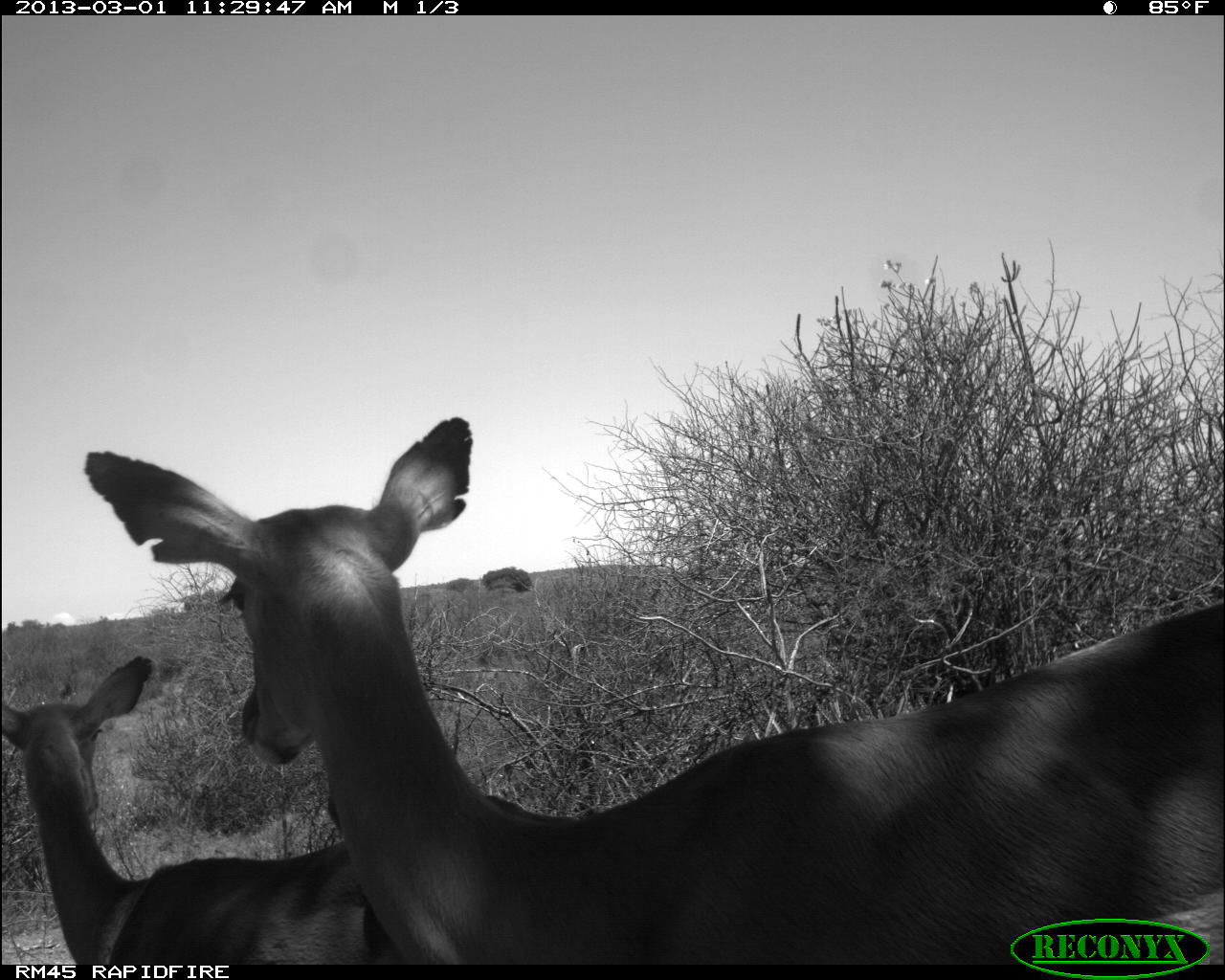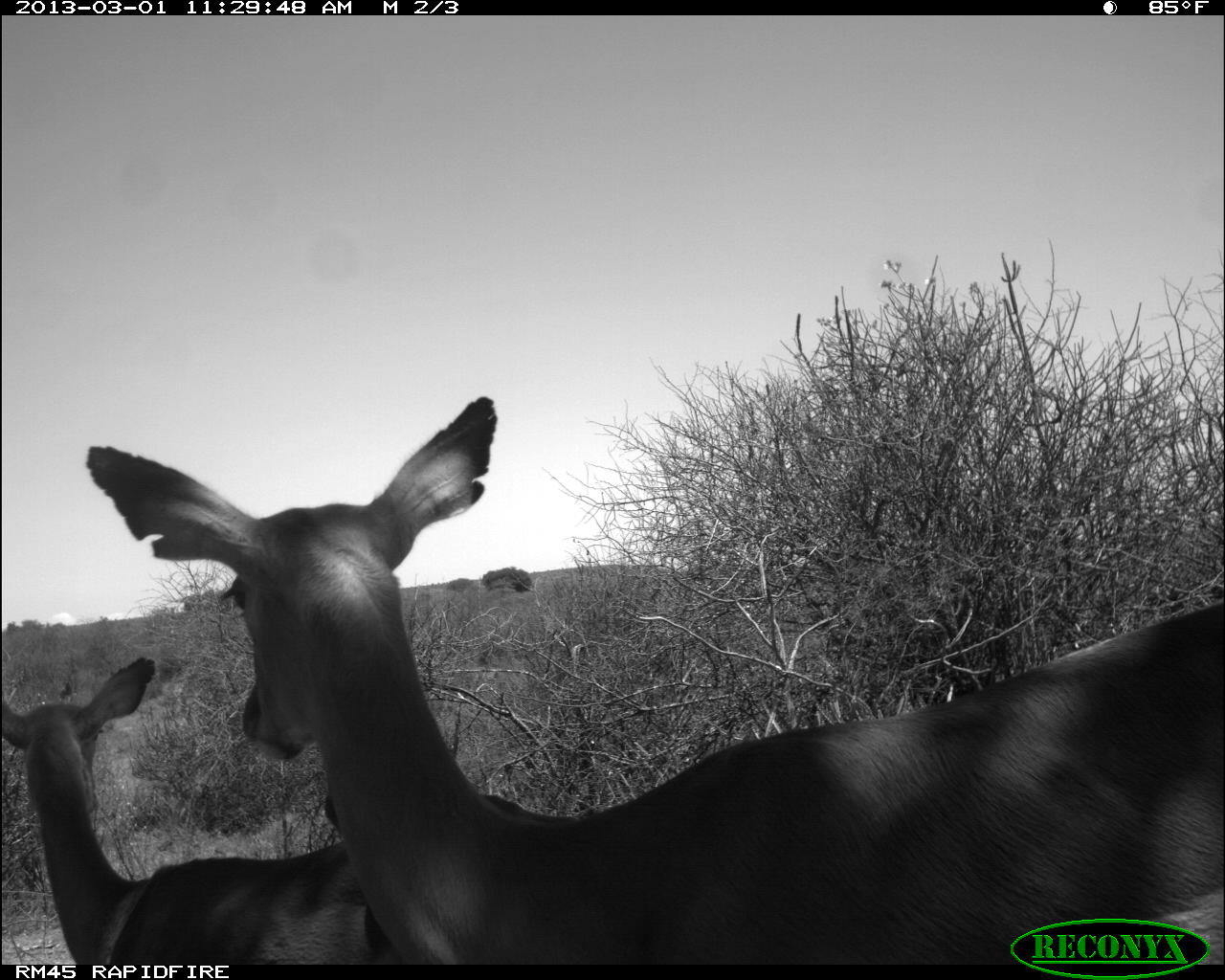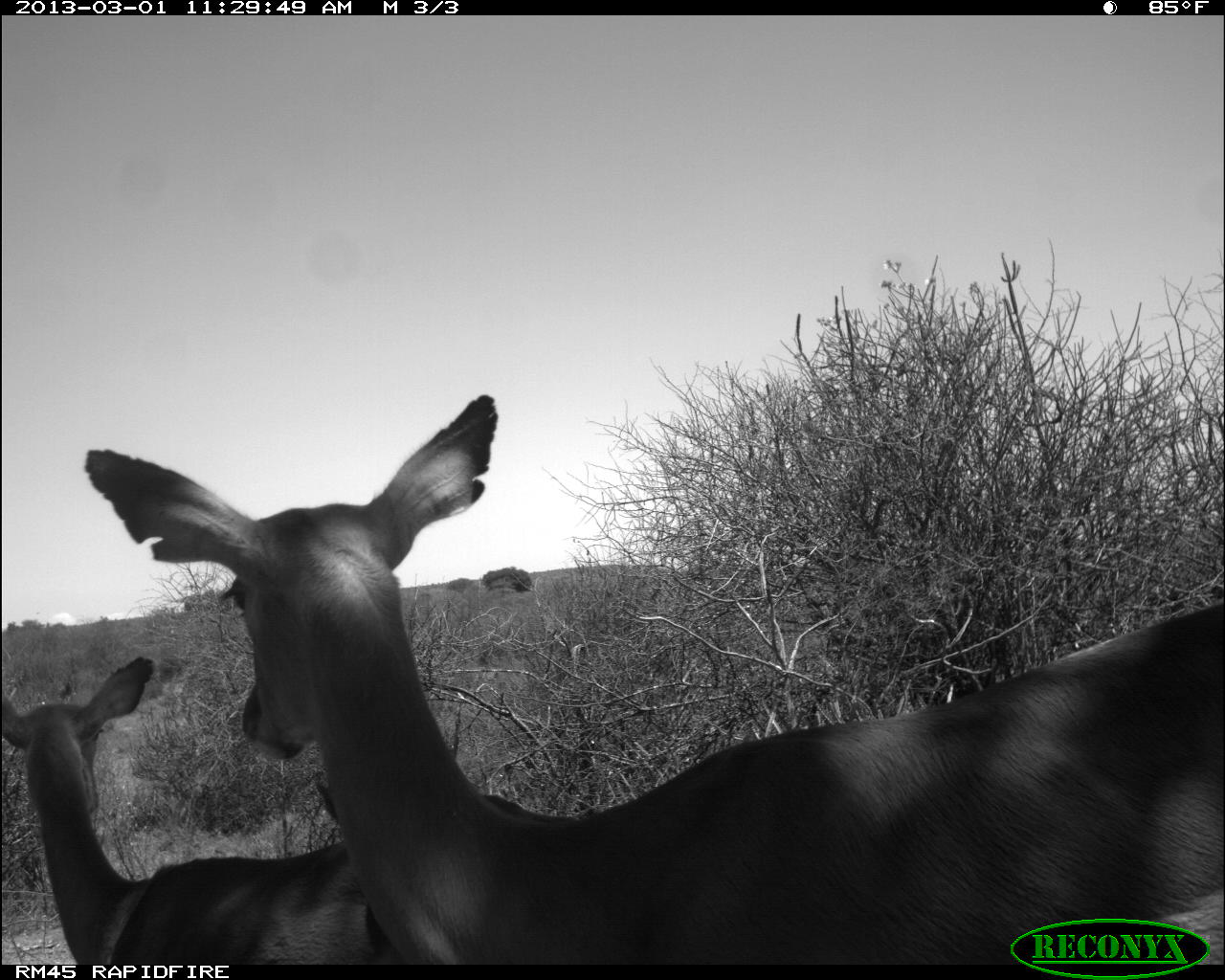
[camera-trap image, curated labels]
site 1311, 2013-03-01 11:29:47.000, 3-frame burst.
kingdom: Animalia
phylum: Chordata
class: Mammalia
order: Artiodactyla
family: Bovidae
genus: Aepyceros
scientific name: Aepyceros melampus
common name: impala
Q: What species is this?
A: Aepyceros melampus (impala).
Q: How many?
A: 2.